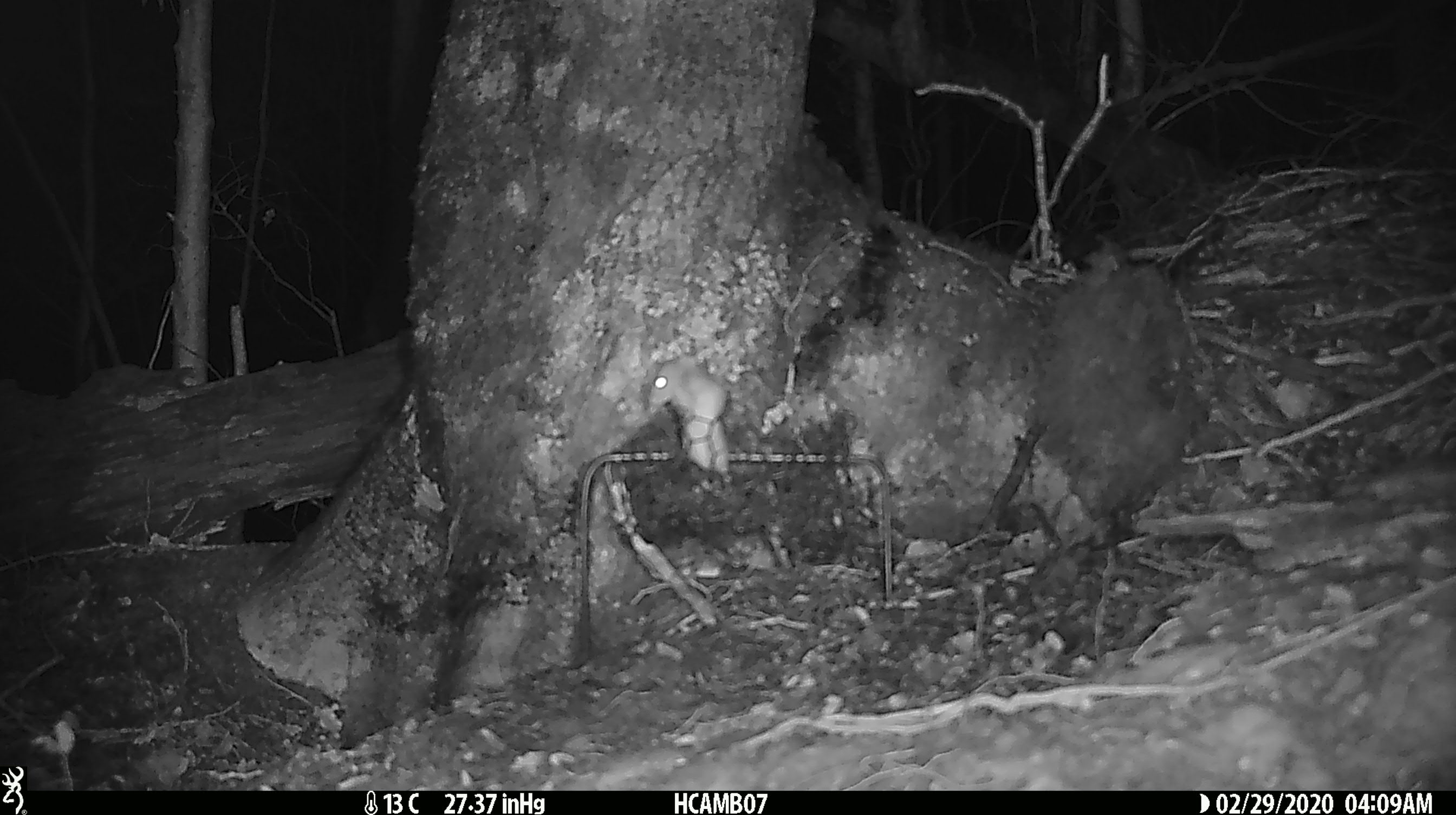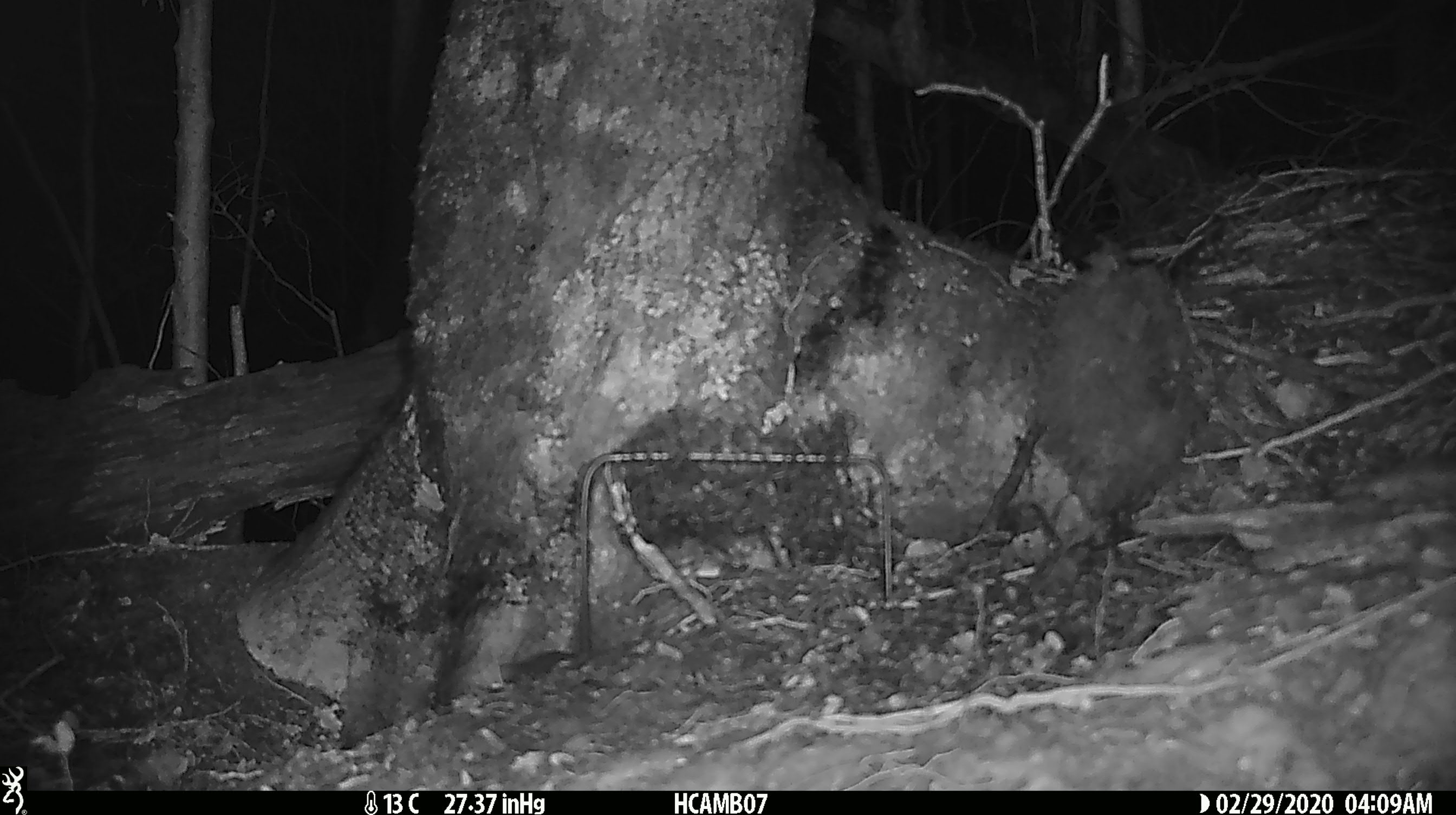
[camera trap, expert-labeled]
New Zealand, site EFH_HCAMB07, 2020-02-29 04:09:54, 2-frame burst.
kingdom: Animalia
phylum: Chordata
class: Mammalia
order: Rodentia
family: Muridae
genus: Mus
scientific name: Mus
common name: mouse